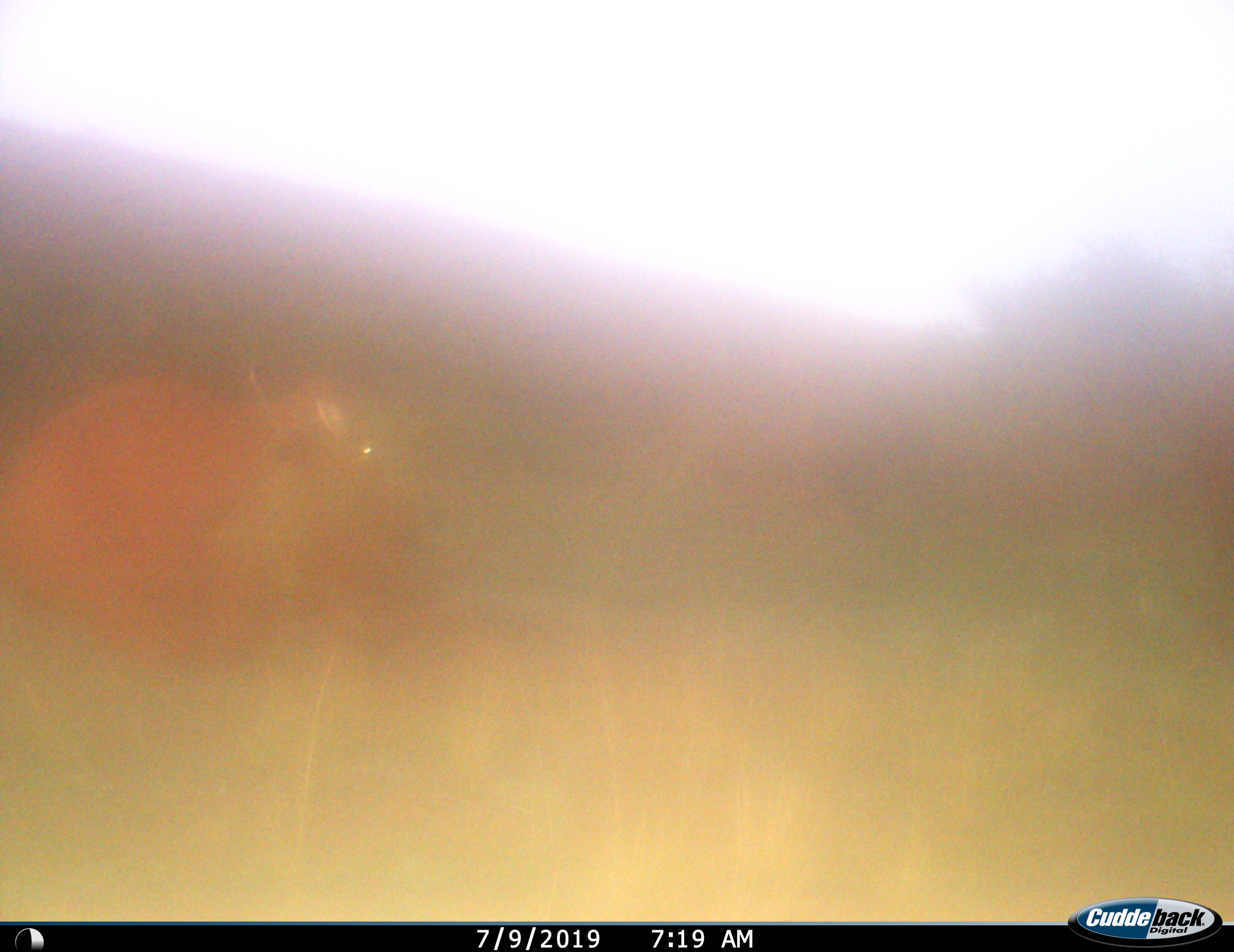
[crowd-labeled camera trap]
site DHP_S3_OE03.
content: unidentified animal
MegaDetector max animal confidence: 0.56